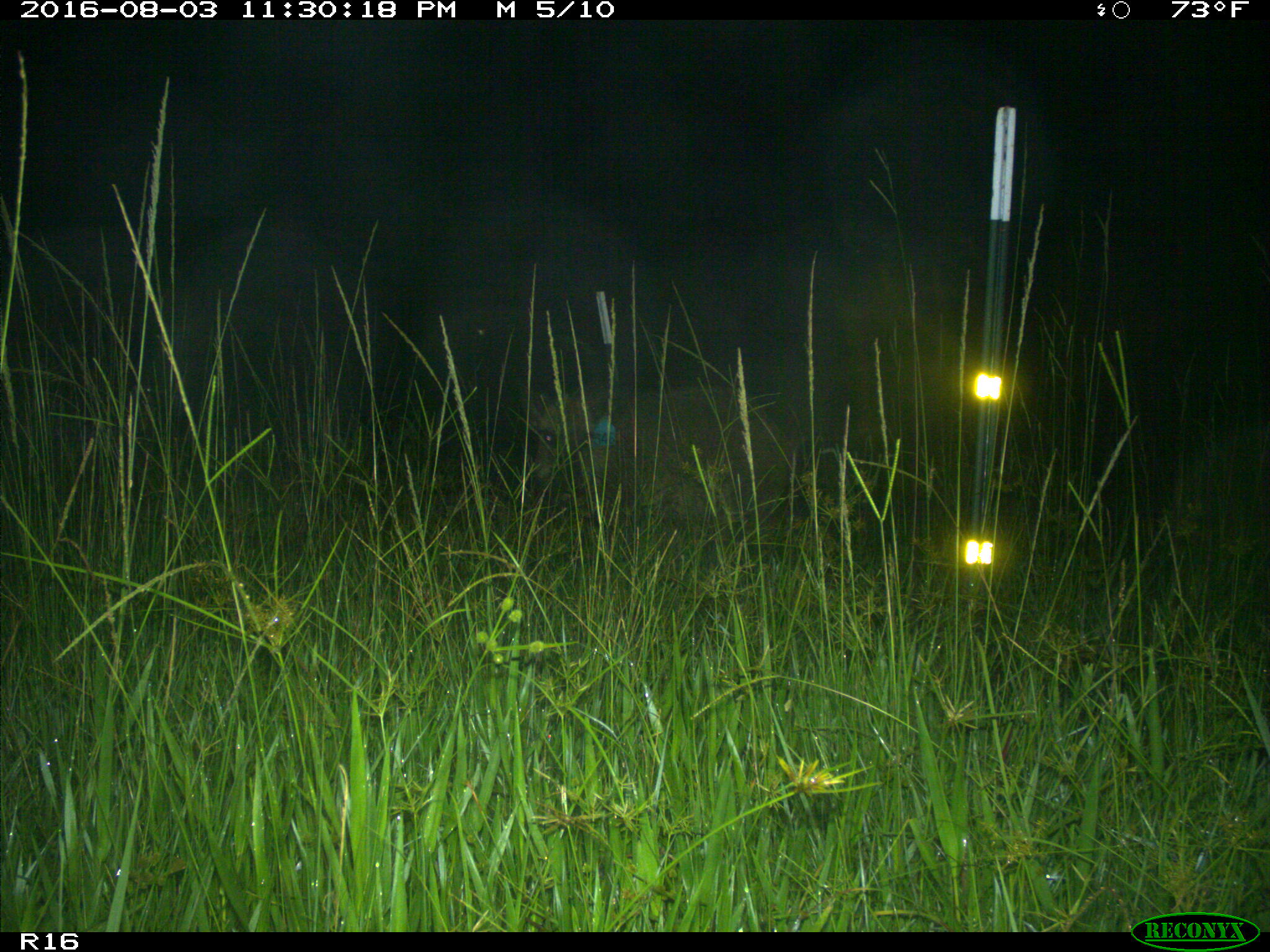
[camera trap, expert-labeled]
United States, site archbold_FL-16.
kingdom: Animalia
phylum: Chordata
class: Mammalia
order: Artiodactyla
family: Suidae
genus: Sus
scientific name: Sus scrofa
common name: wild boar